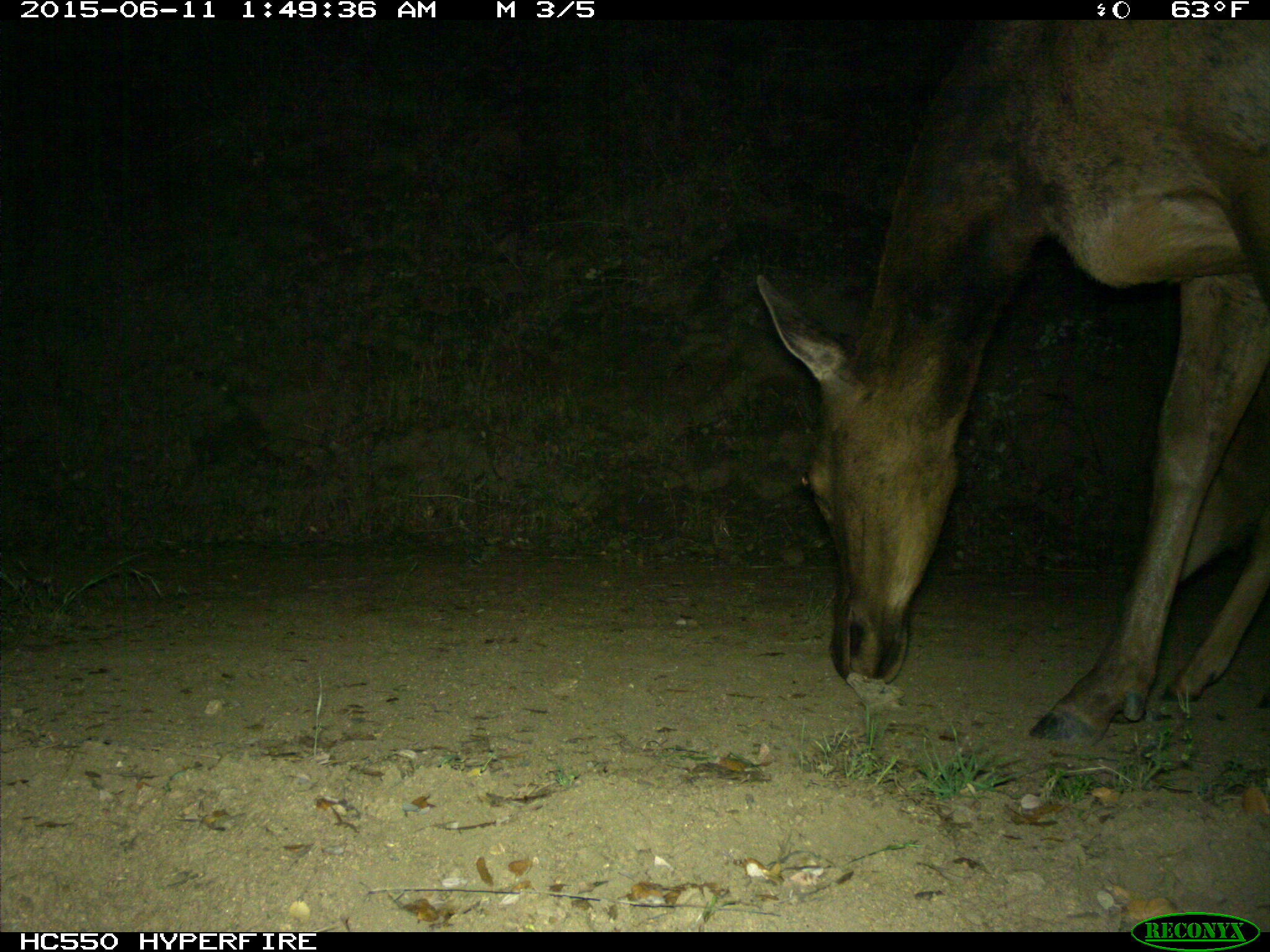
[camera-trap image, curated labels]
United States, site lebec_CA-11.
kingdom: Animalia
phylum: Chordata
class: Mammalia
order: Artiodactyla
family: Cervidae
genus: Cervus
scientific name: Cervus canadensis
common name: elk